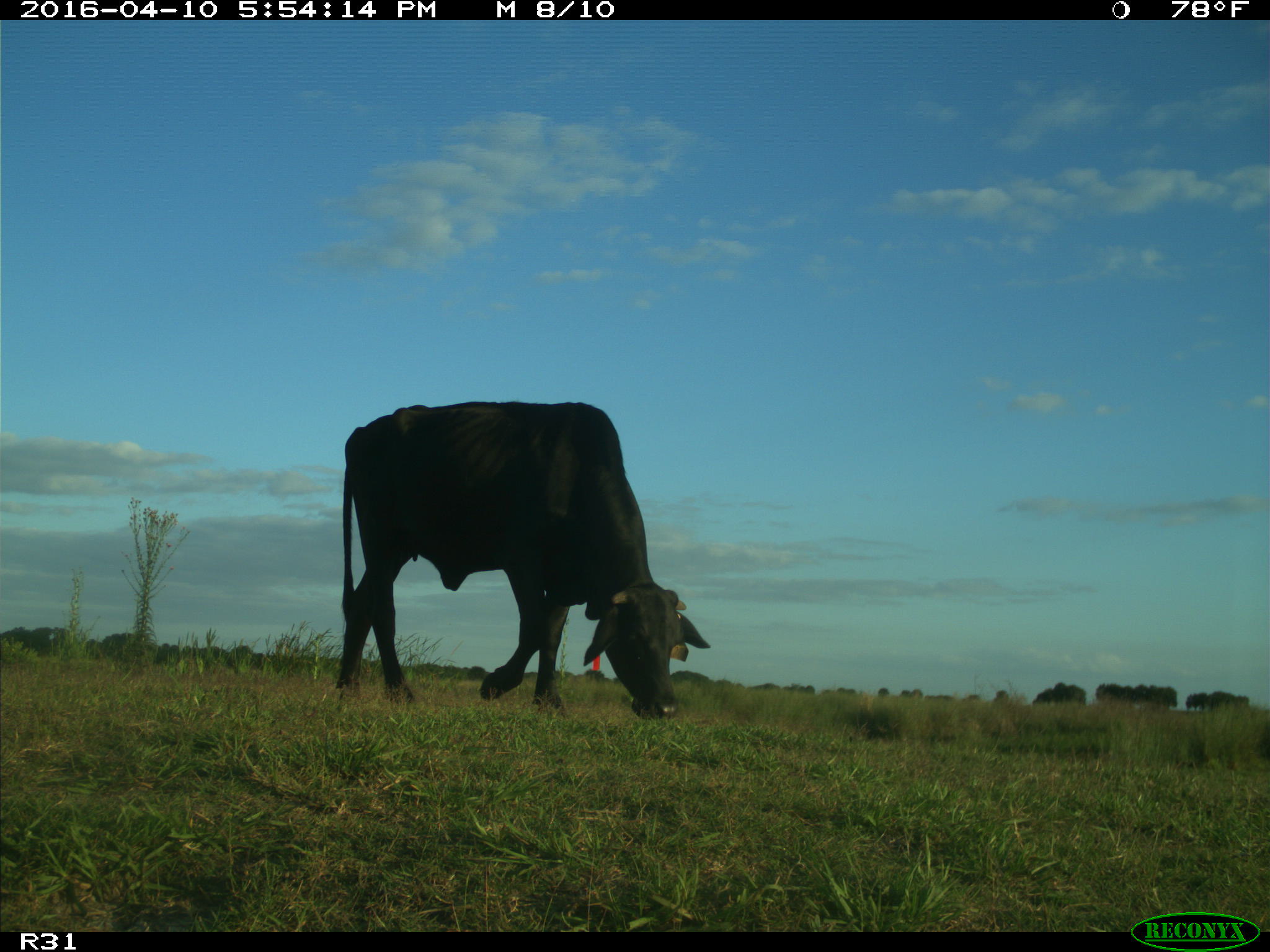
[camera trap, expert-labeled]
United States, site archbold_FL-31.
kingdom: Animalia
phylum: Chordata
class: Mammalia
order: Artiodactyla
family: Bovidae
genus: Bos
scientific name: Bos taurus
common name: domestic cow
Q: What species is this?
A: Bos taurus (domestic cow).